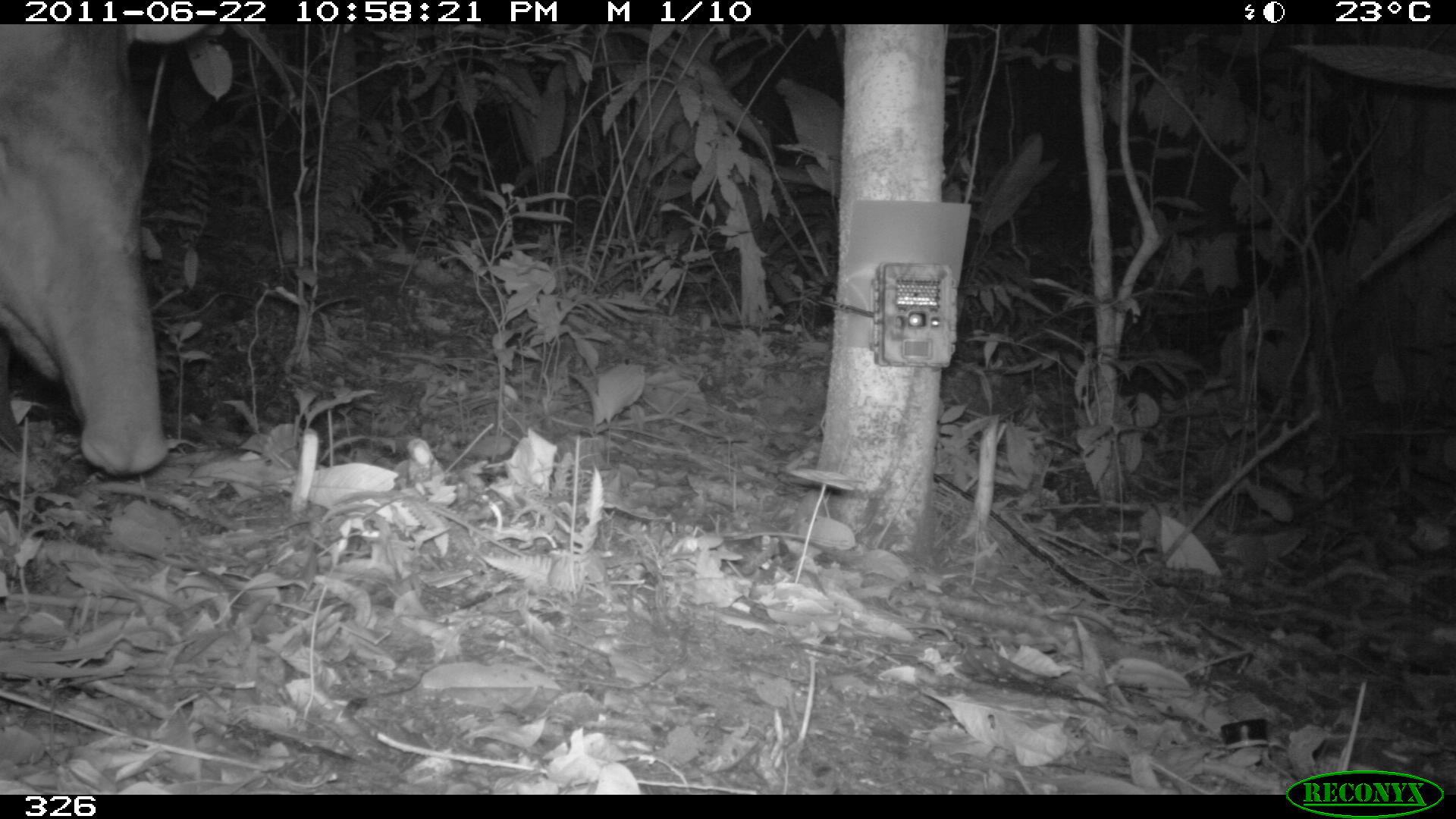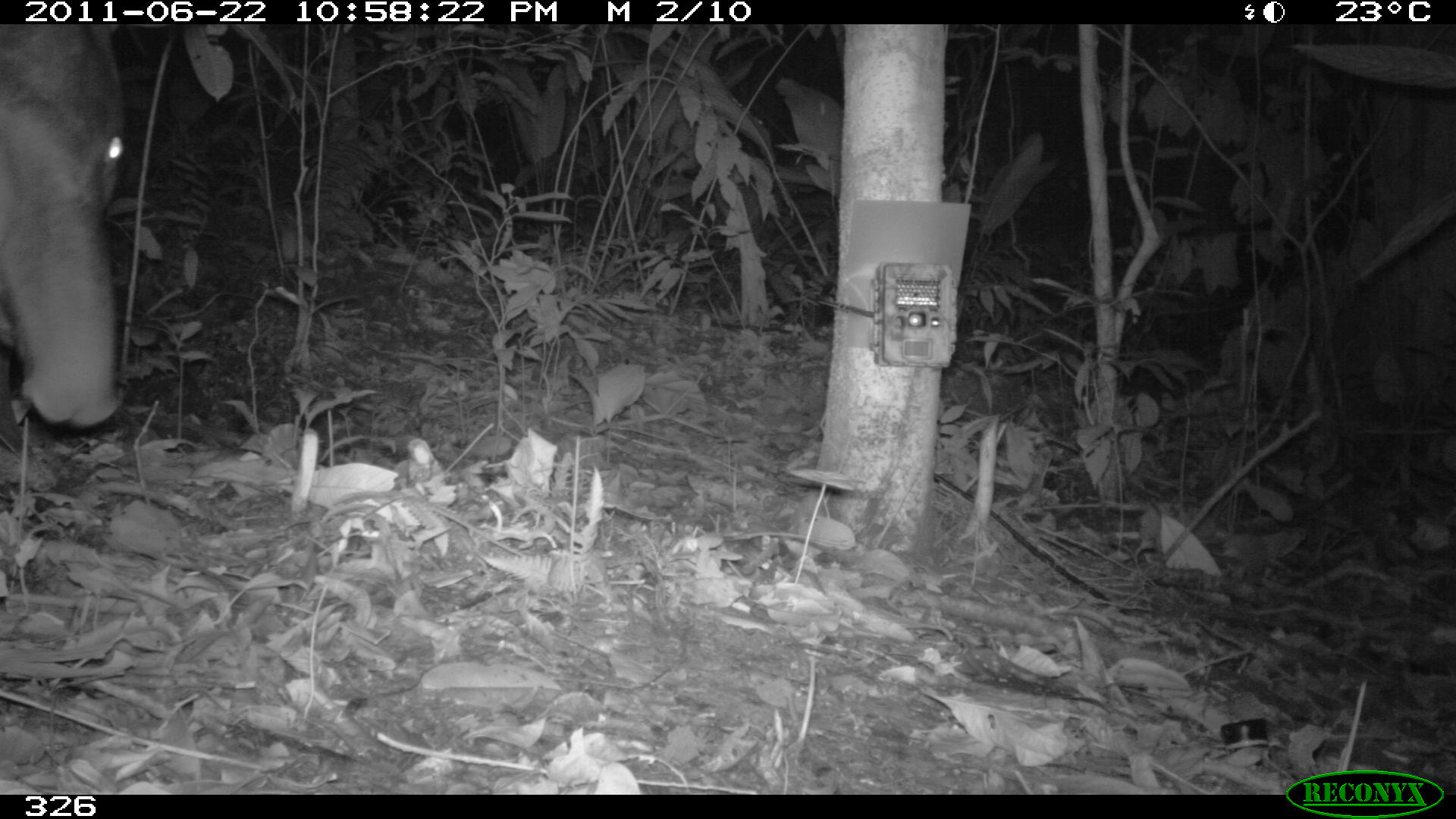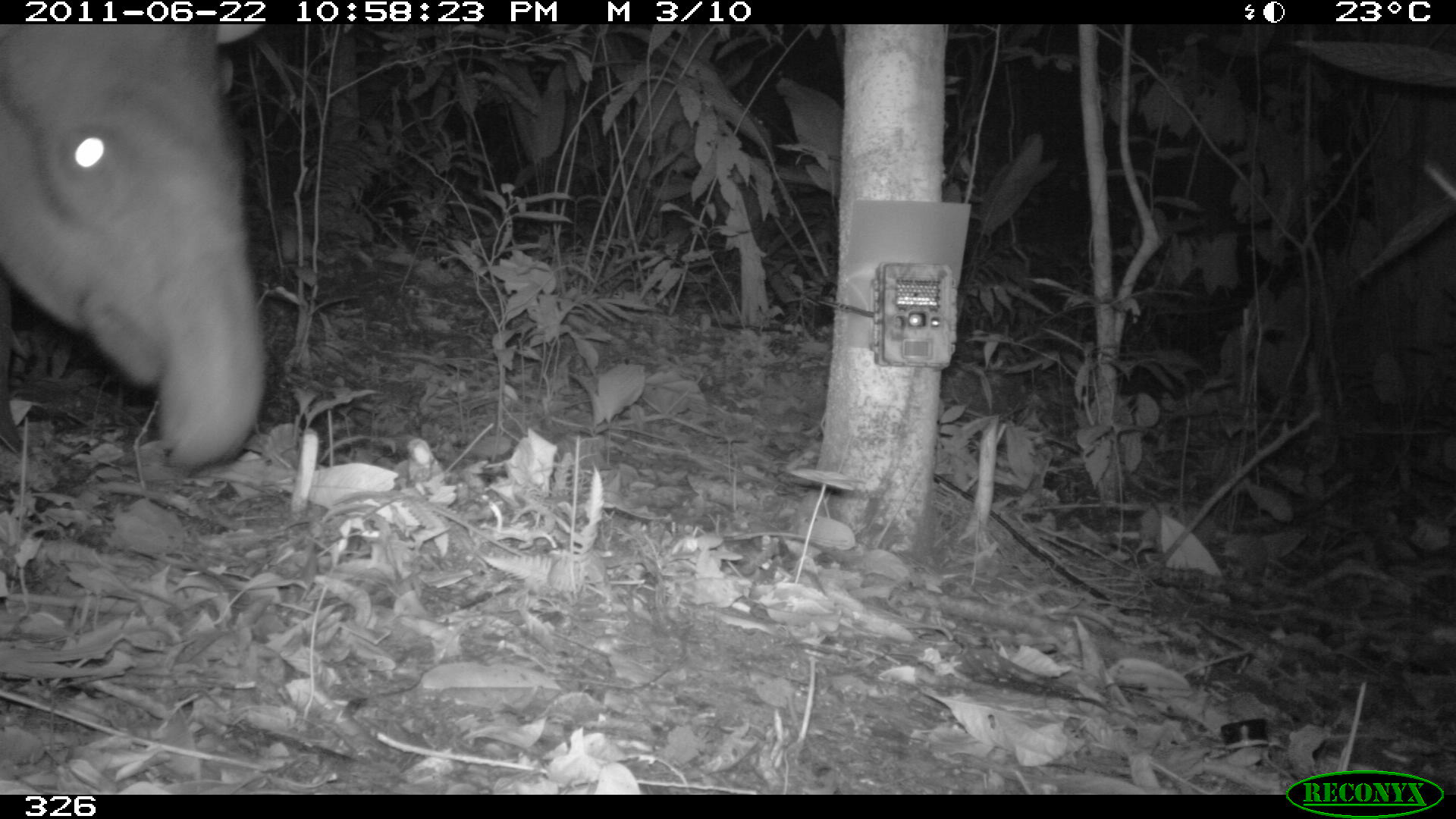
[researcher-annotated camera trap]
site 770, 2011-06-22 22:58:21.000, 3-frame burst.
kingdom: Animalia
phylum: Chordata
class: Mammalia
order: Perissodactyla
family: Tapiridae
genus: Tapirus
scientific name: Tapirus terrestris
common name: south american tapir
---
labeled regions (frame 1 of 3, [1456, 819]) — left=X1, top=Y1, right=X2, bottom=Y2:
tapirus terrestris: left=0, top=16, right=202, bottom=474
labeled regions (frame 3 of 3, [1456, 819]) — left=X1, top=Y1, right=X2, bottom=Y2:
tapirus terrestris: left=0, top=25, right=267, bottom=470